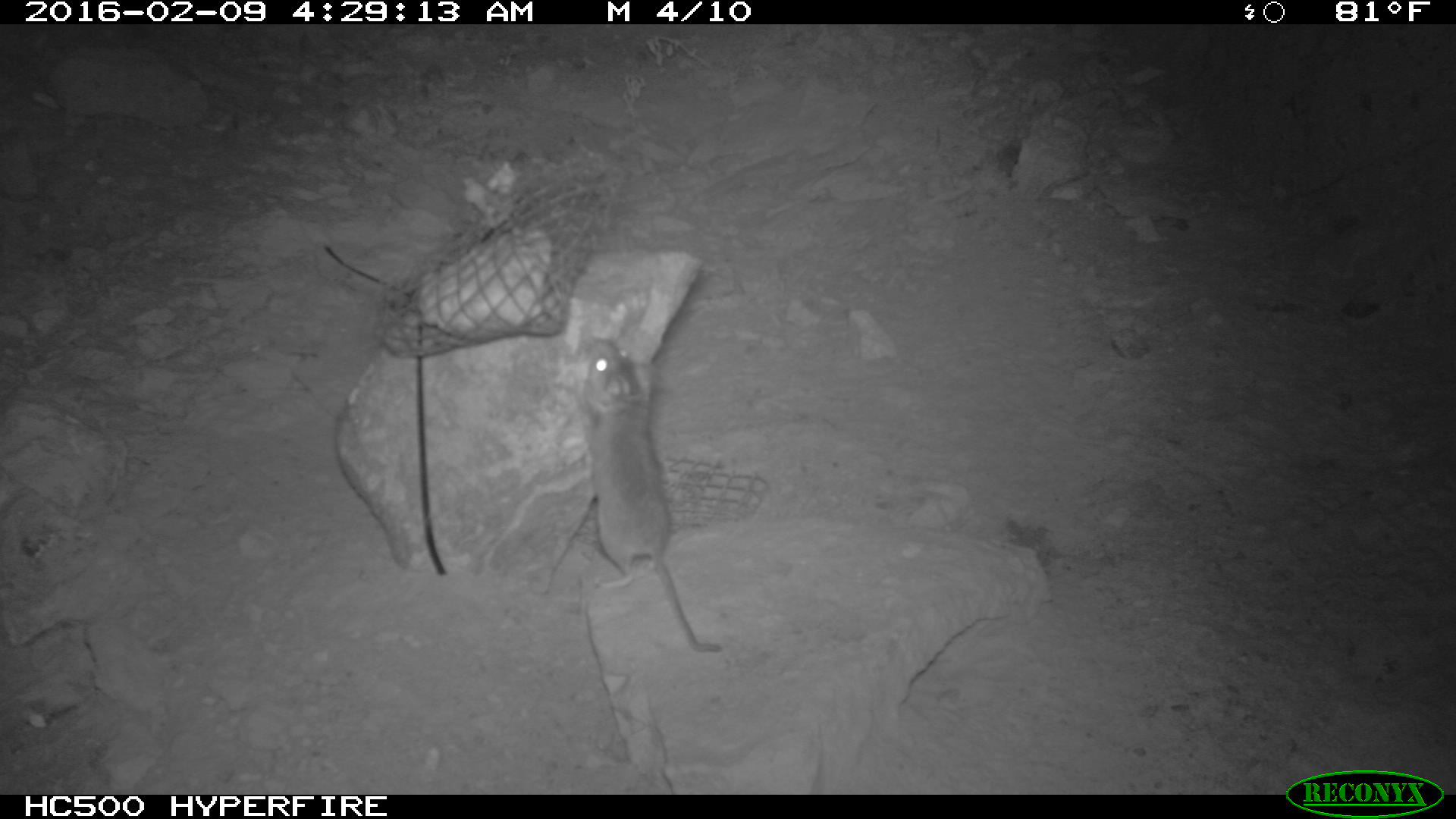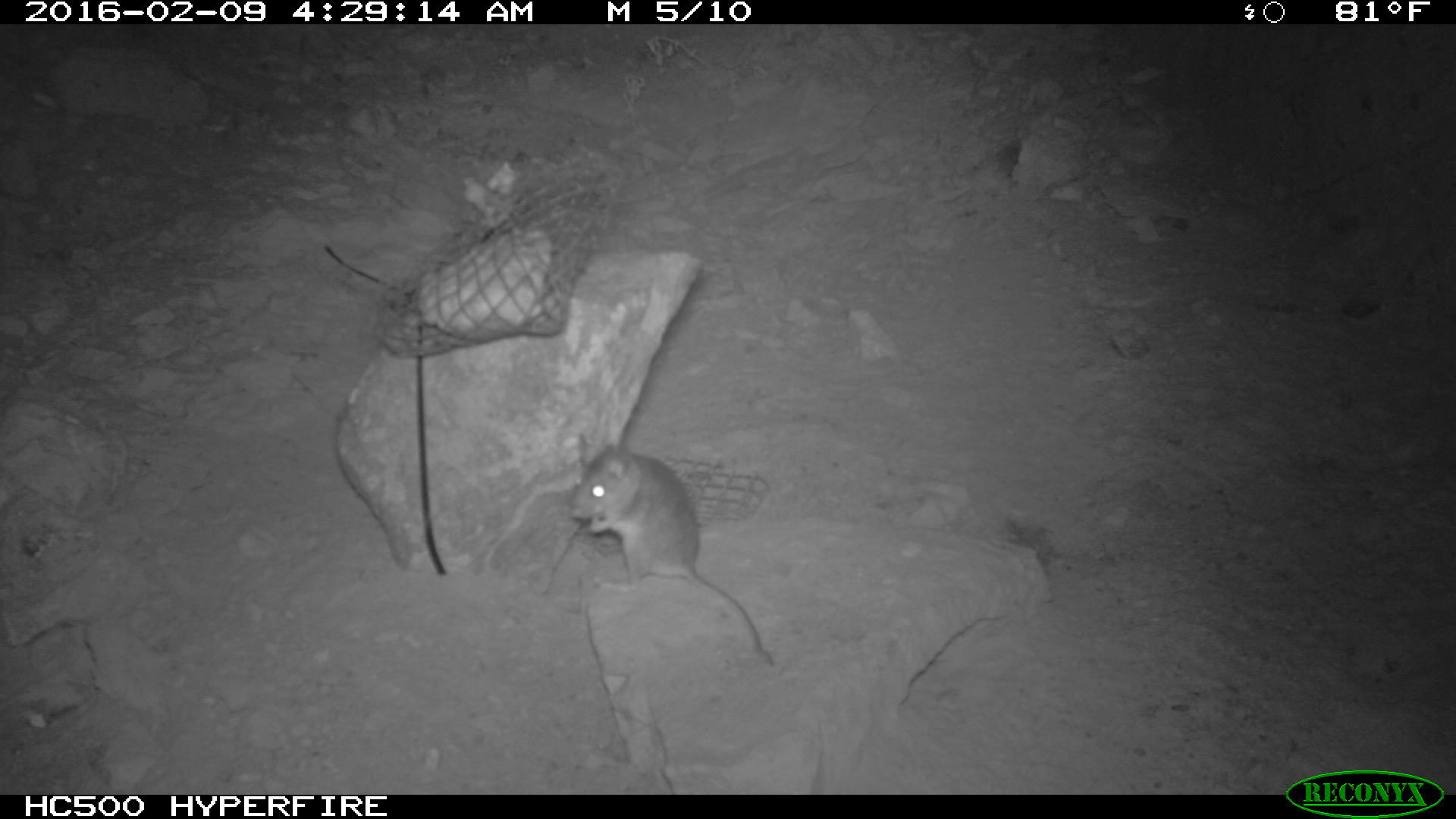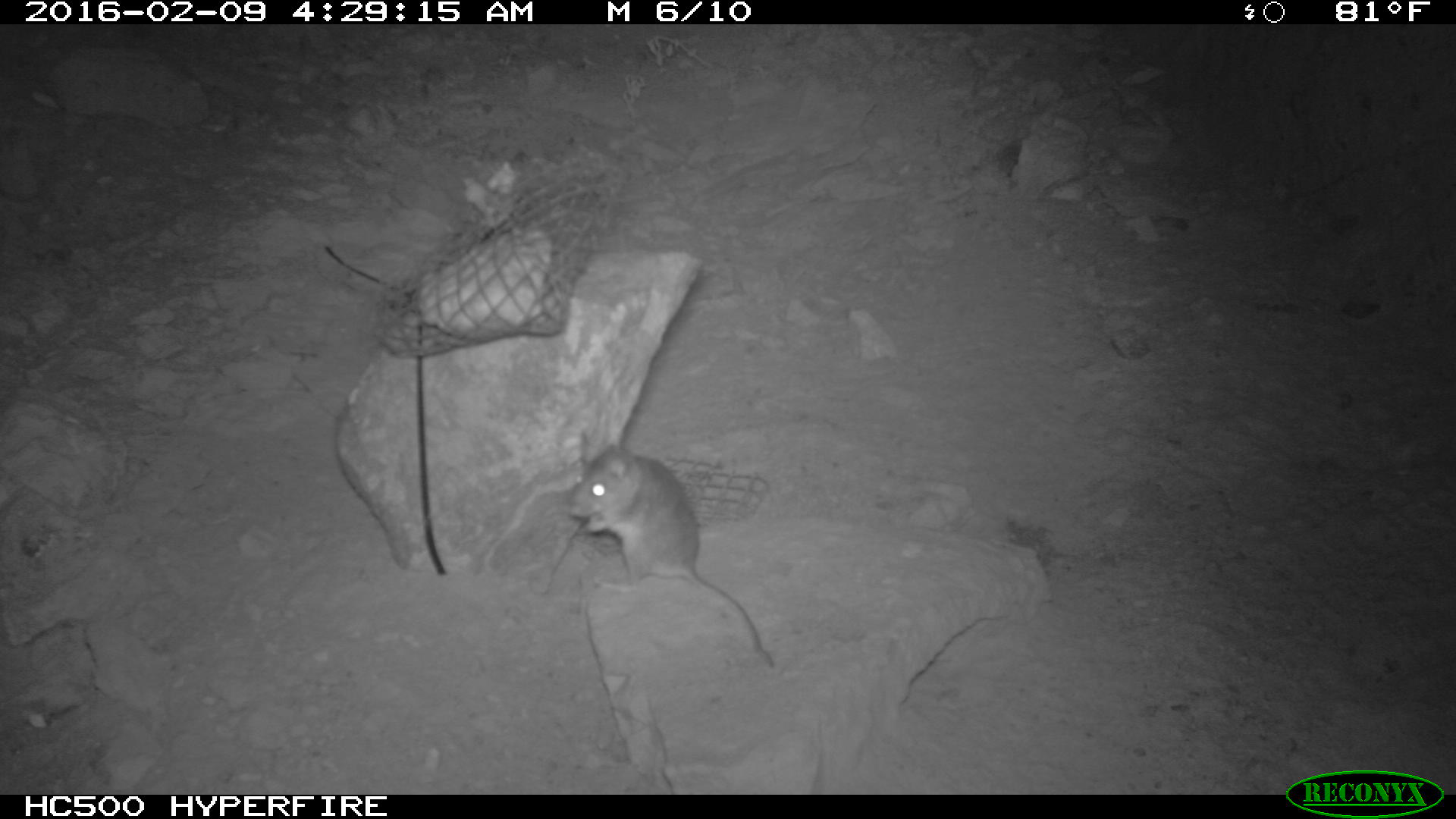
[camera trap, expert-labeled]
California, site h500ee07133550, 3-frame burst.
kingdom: Animalia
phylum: Chordata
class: Mammalia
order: Rodentia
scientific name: Rodentia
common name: rodent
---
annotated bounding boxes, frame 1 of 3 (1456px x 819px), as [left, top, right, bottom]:
rodent: [581, 337, 723, 653]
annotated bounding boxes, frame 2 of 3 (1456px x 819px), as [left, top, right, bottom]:
rodent: [566, 430, 774, 665]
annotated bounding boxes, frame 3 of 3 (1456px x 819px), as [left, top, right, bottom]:
rodent: [565, 444, 774, 667]